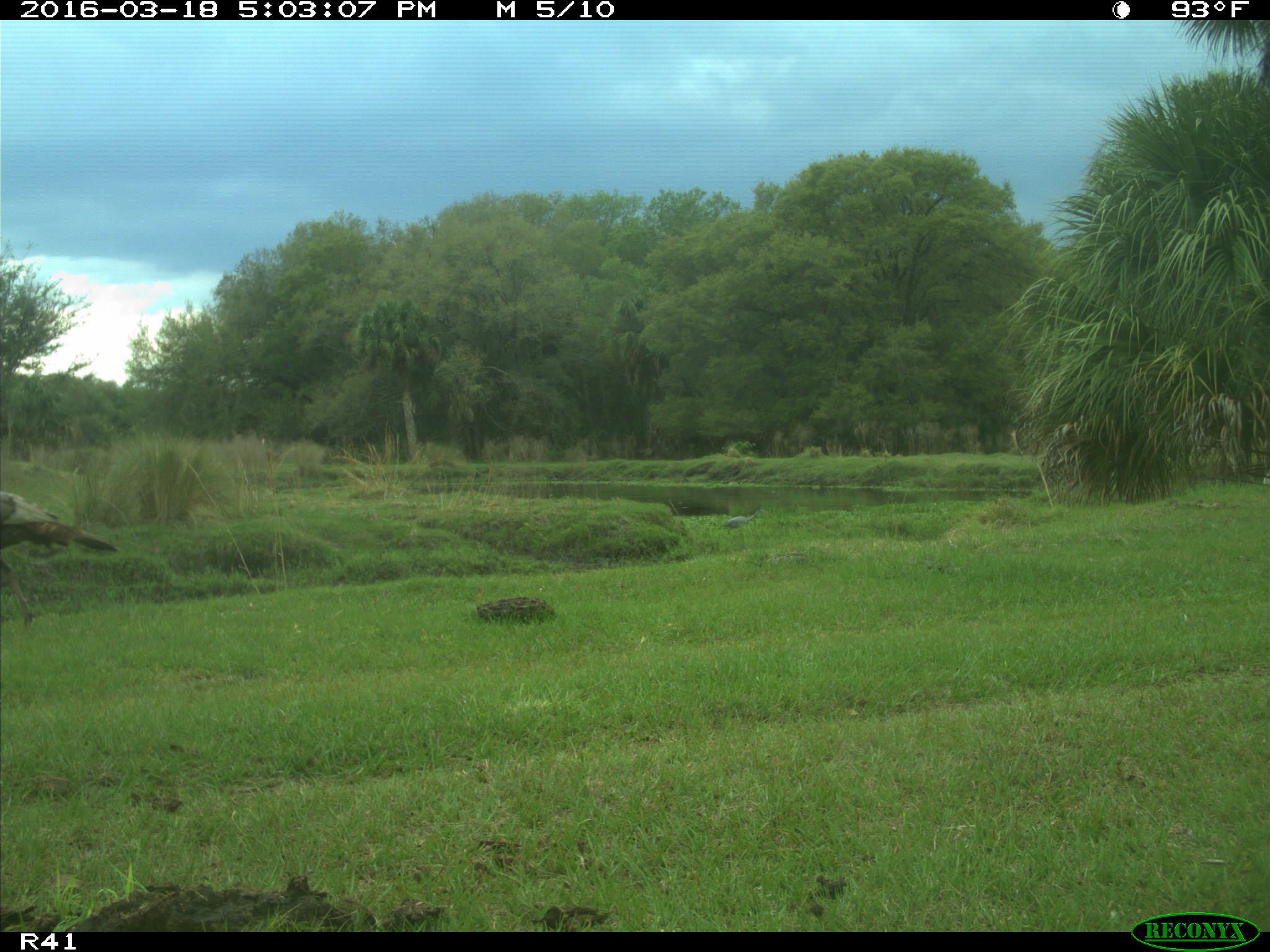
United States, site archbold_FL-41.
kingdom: Animalia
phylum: Chordata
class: Aves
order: Galliformes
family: Phasianidae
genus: Meleagris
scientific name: Meleagris gallopavo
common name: wild turkey